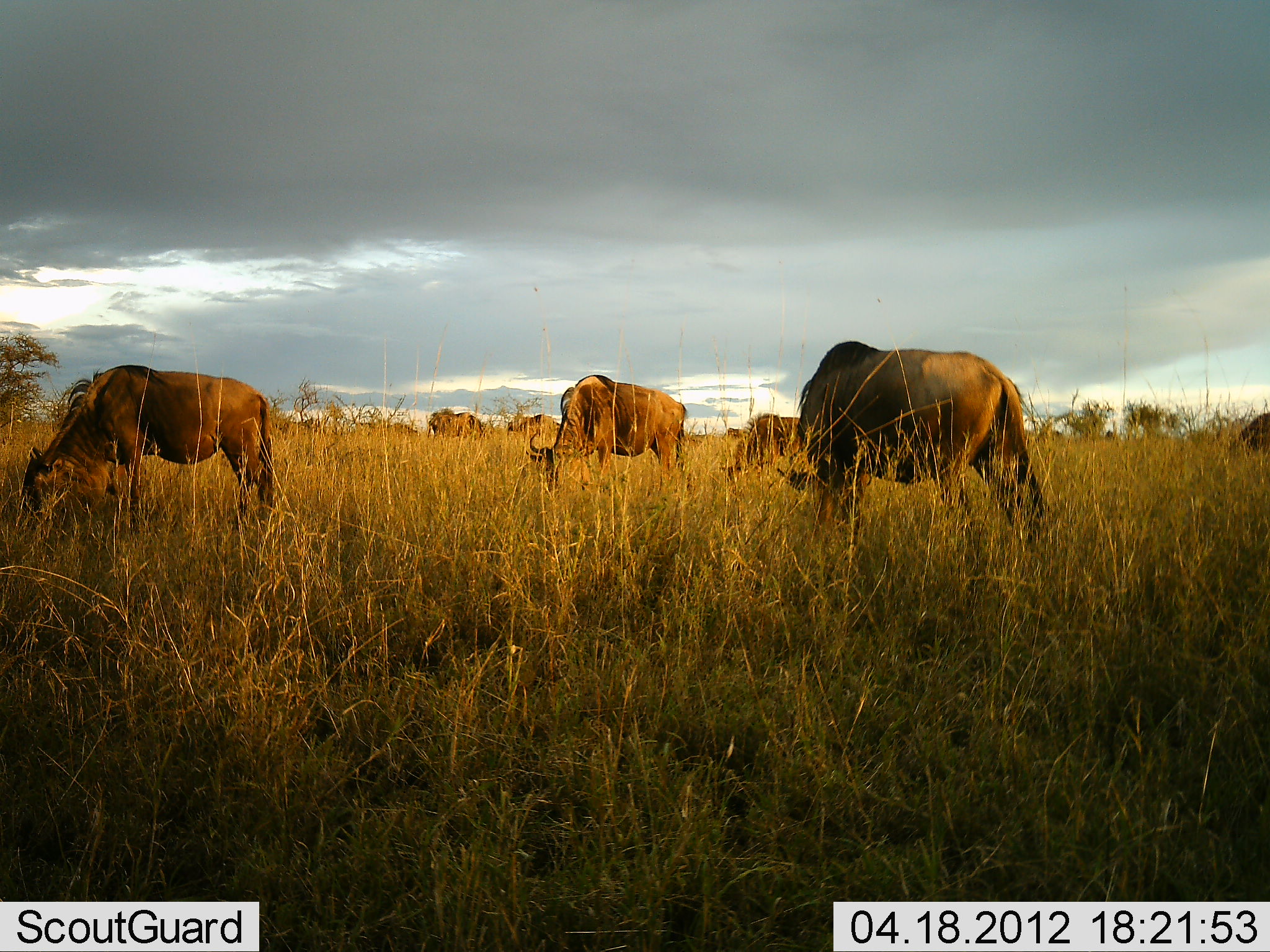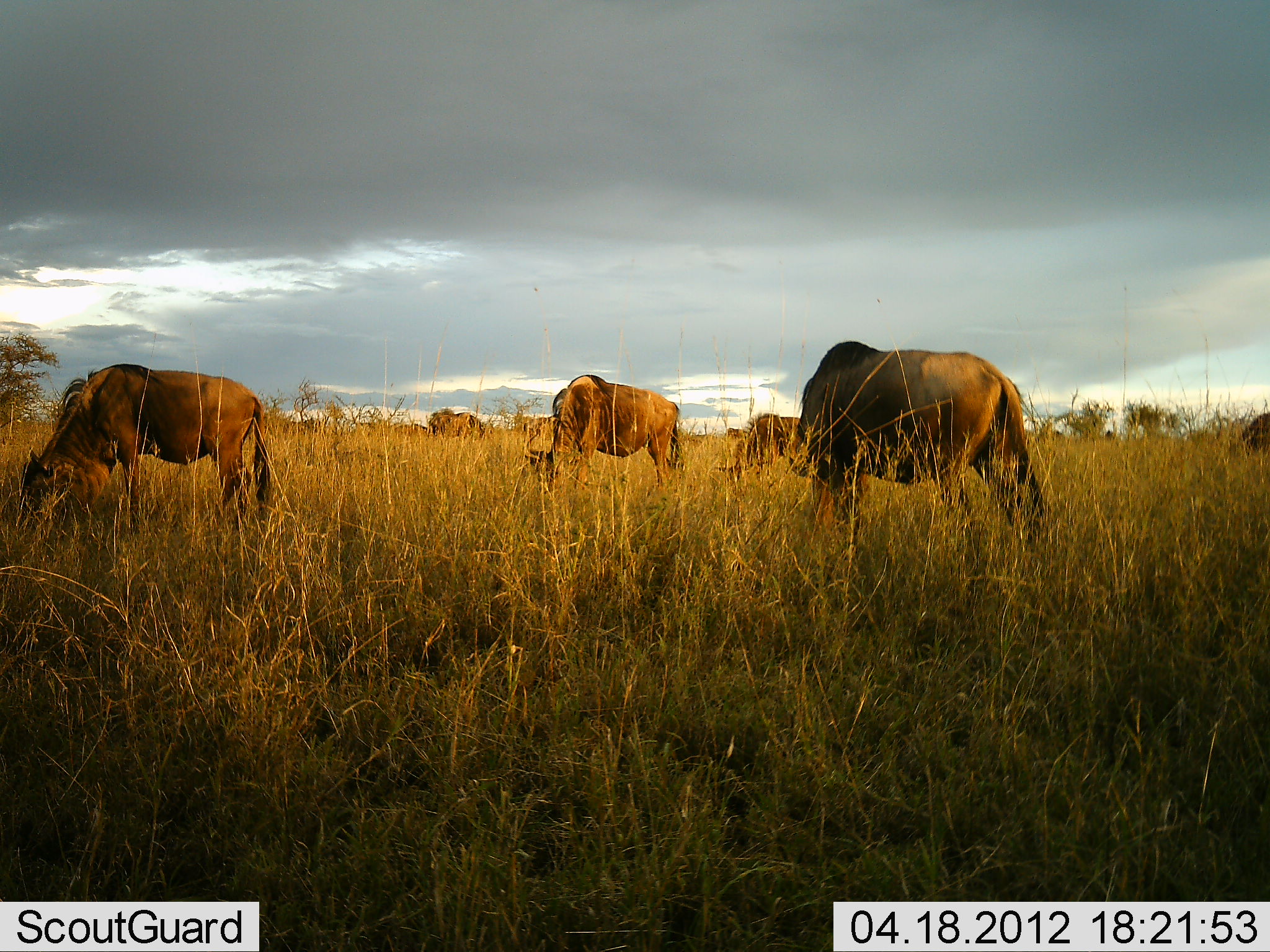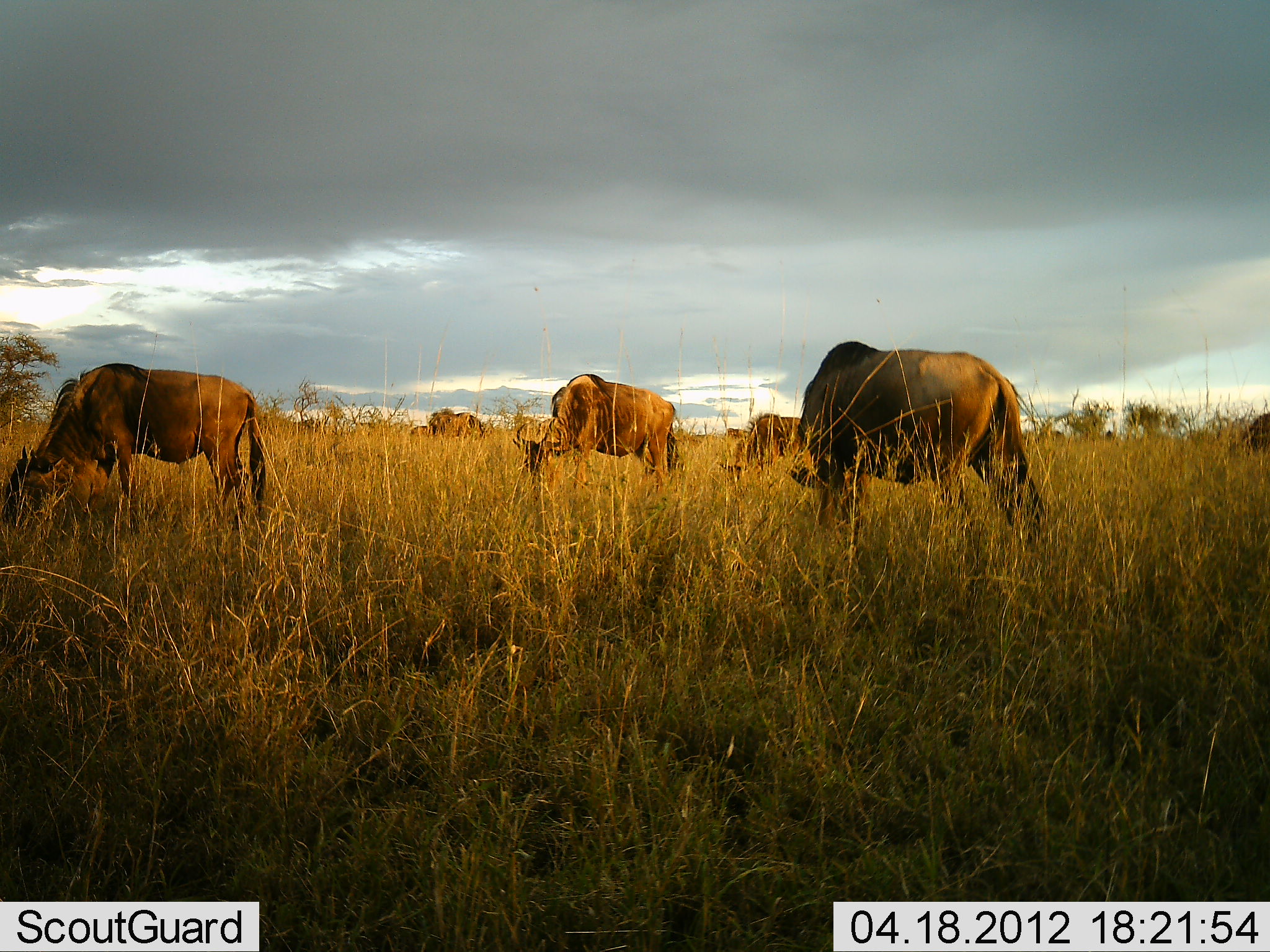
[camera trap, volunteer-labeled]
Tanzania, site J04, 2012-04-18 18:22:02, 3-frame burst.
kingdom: Animalia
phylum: Chordata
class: Mammalia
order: Artiodactyla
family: Bovidae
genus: Connochaetes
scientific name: Connochaetes taurinus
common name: blue wildebeest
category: wildebeest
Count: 7.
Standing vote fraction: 12%.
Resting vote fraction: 0%.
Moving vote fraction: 12%.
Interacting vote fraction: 0%.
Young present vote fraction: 6%.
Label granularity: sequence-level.